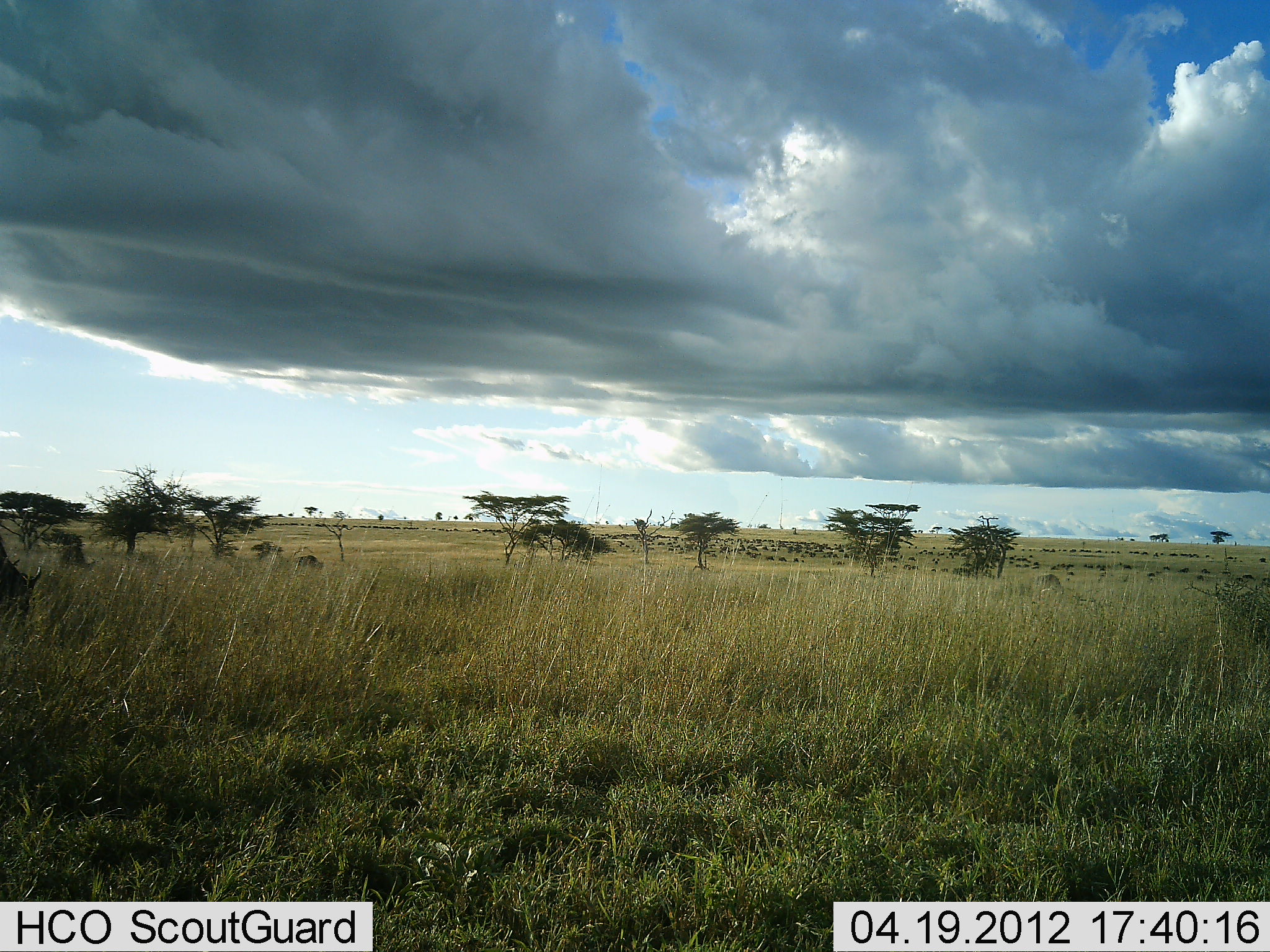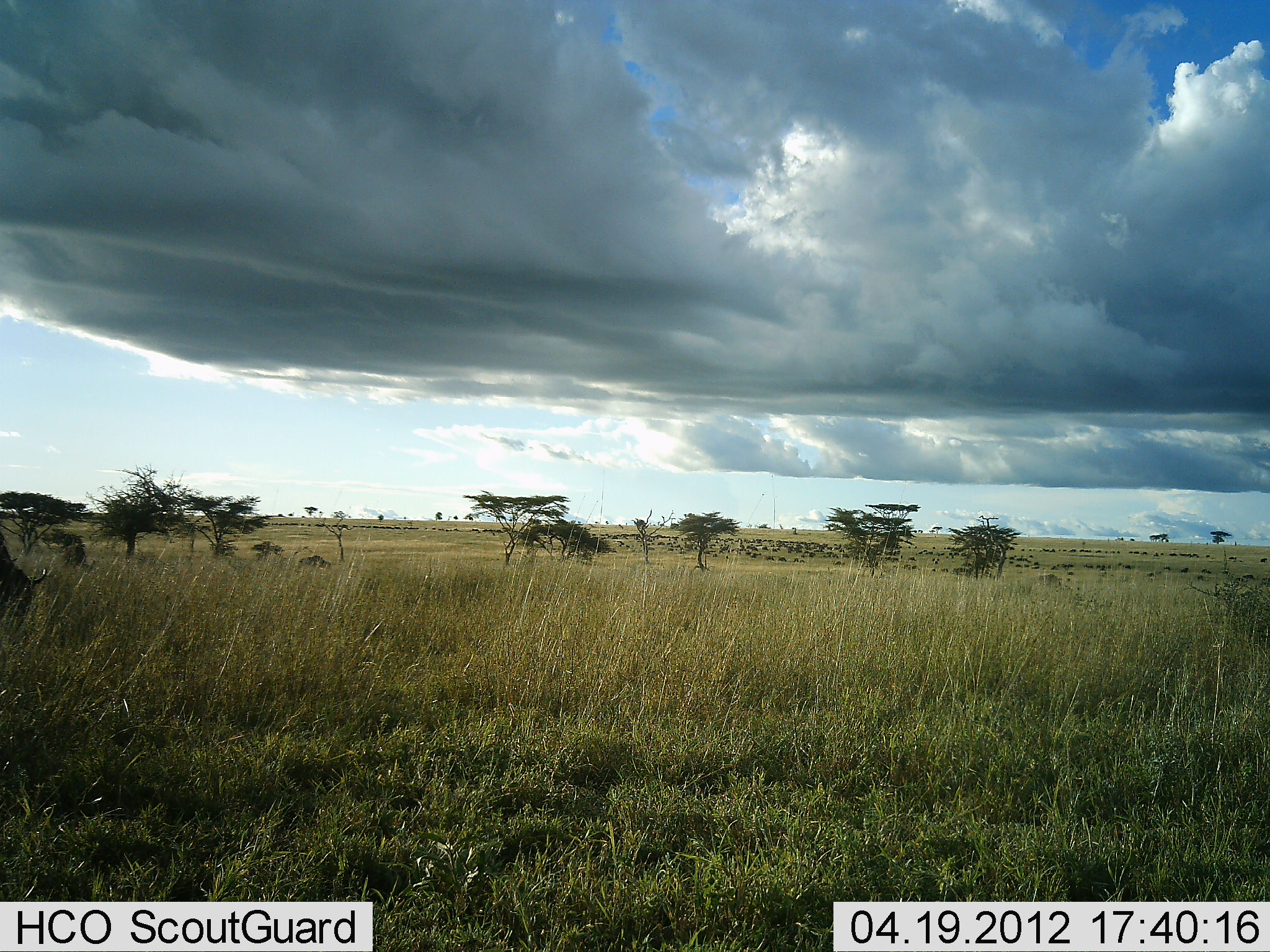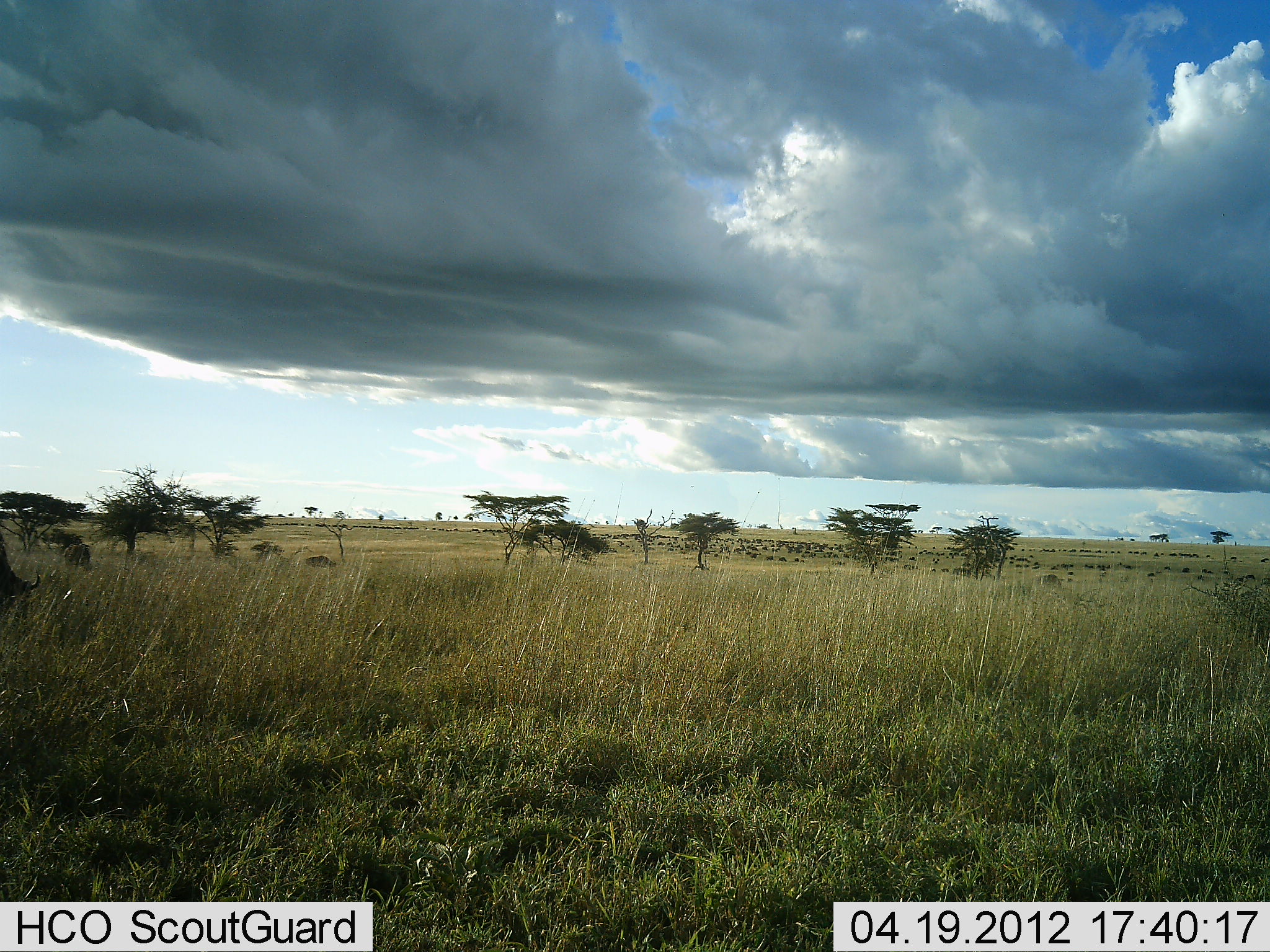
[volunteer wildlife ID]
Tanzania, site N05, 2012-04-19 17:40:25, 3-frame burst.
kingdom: Animalia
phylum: Chordata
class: Mammalia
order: Artiodactyla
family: Bovidae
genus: Connochaetes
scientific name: Connochaetes taurinus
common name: blue wildebeest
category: wildebeest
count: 3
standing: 58%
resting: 8%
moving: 42%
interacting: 0%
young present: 0%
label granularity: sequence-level